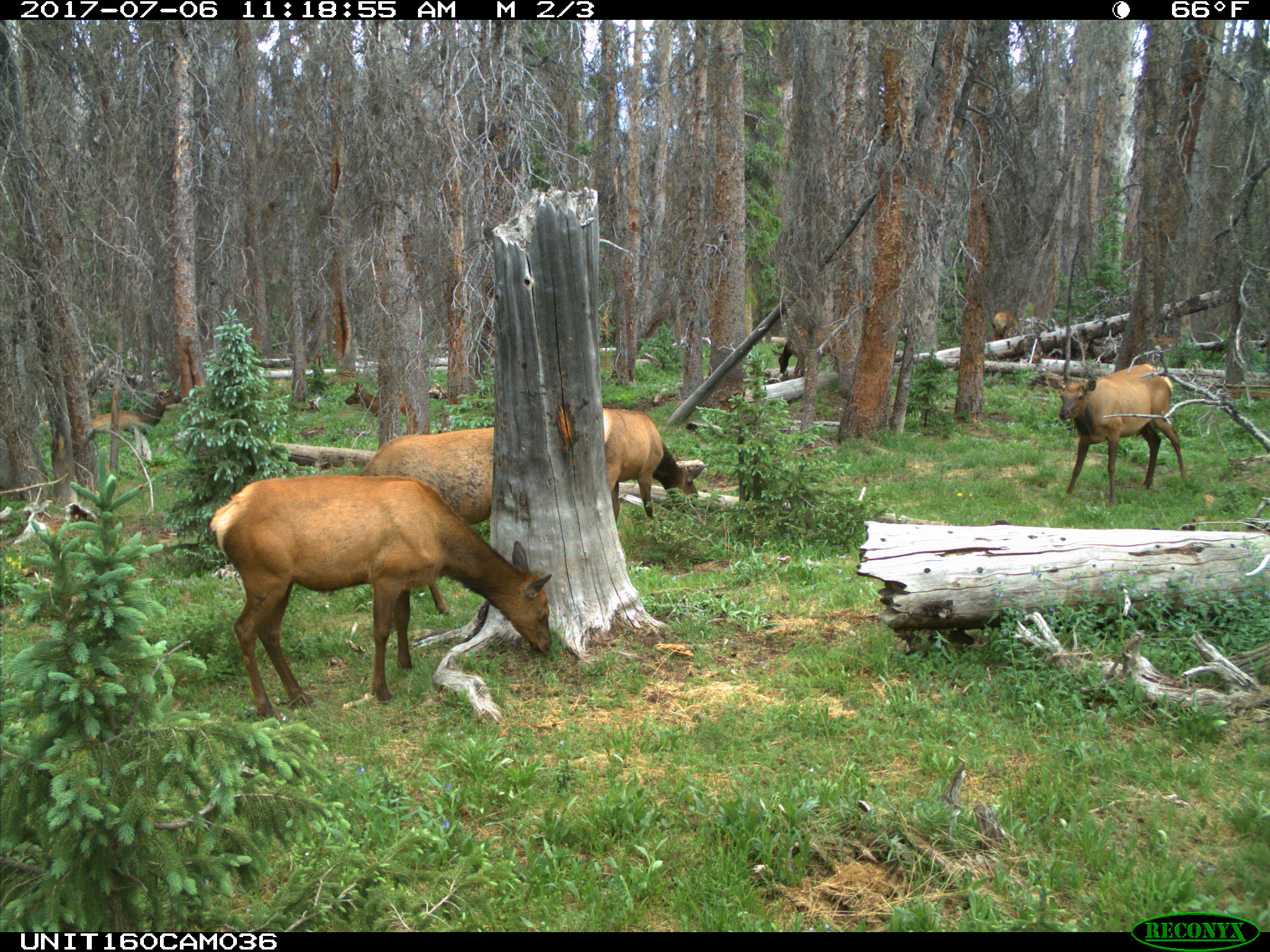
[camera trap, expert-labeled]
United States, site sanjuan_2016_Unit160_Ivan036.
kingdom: Animalia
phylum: Chordata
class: Mammalia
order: Artiodactyla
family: Cervidae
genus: Cervus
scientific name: Cervus elaphus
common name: red deer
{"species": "Cervus elaphus (red deer)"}